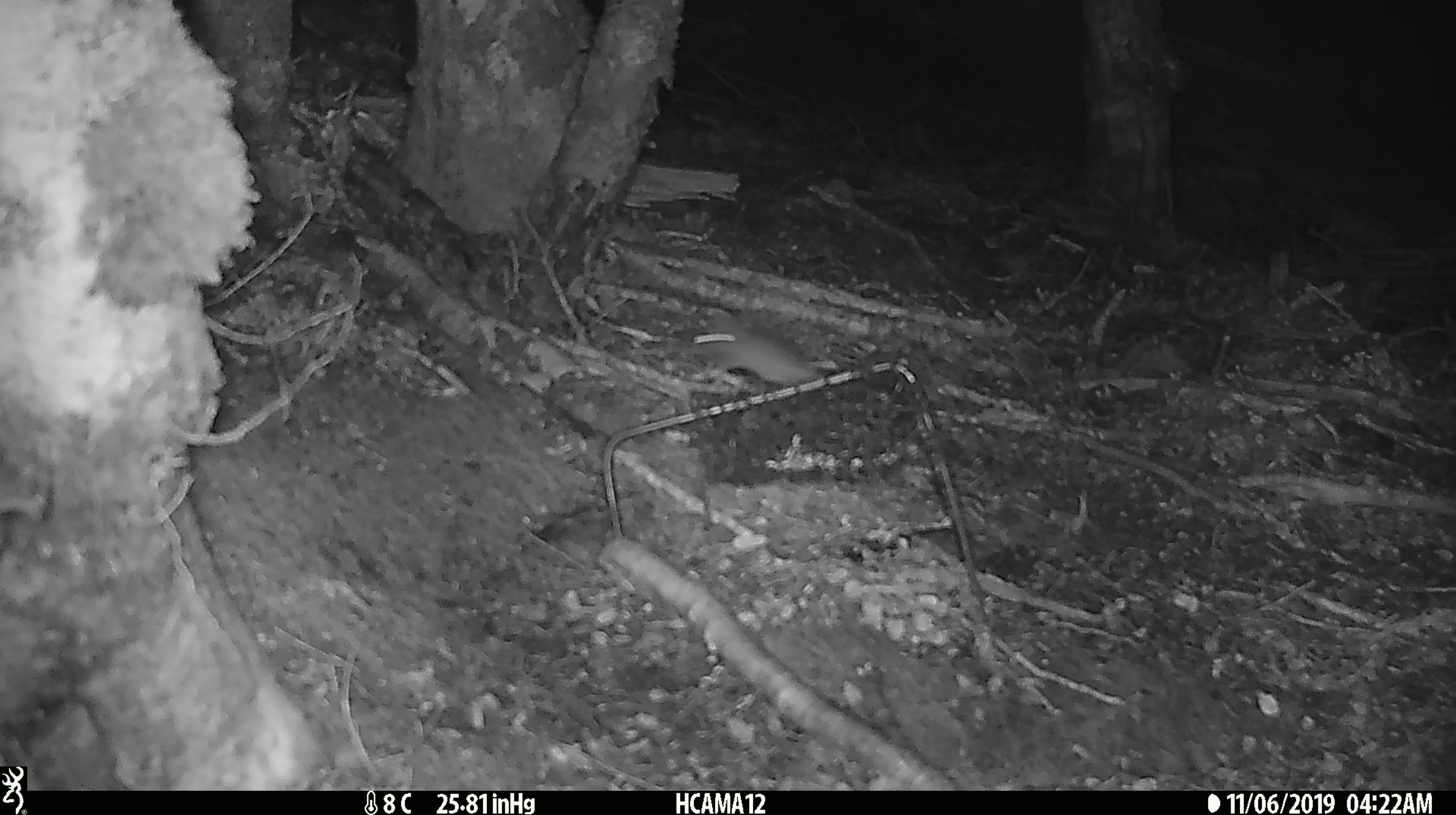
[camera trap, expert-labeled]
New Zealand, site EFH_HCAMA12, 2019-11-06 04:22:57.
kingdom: Animalia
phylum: Chordata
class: Mammalia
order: Rodentia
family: Muridae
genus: Mus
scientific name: Mus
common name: mouse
Mouse (Mus).